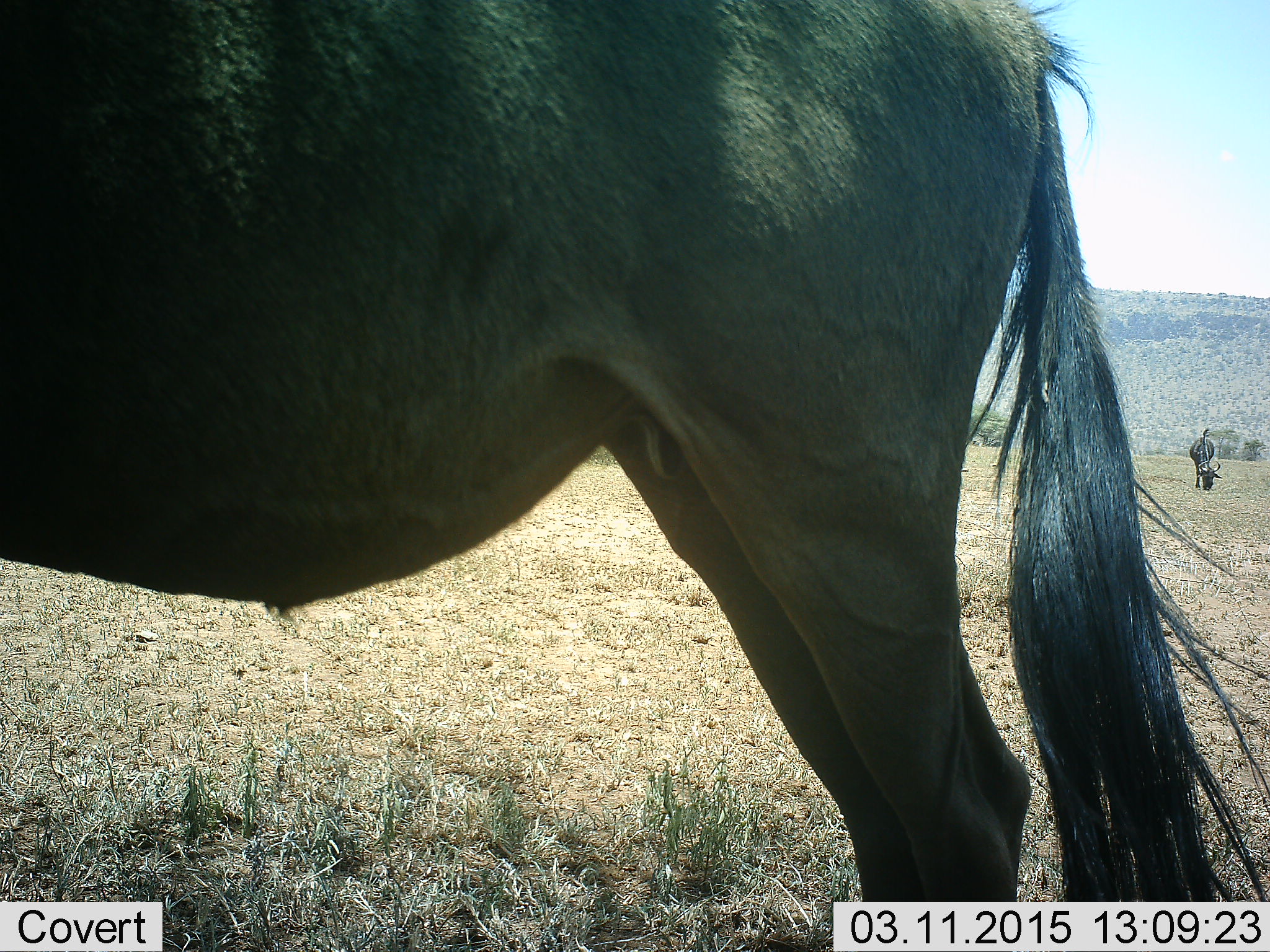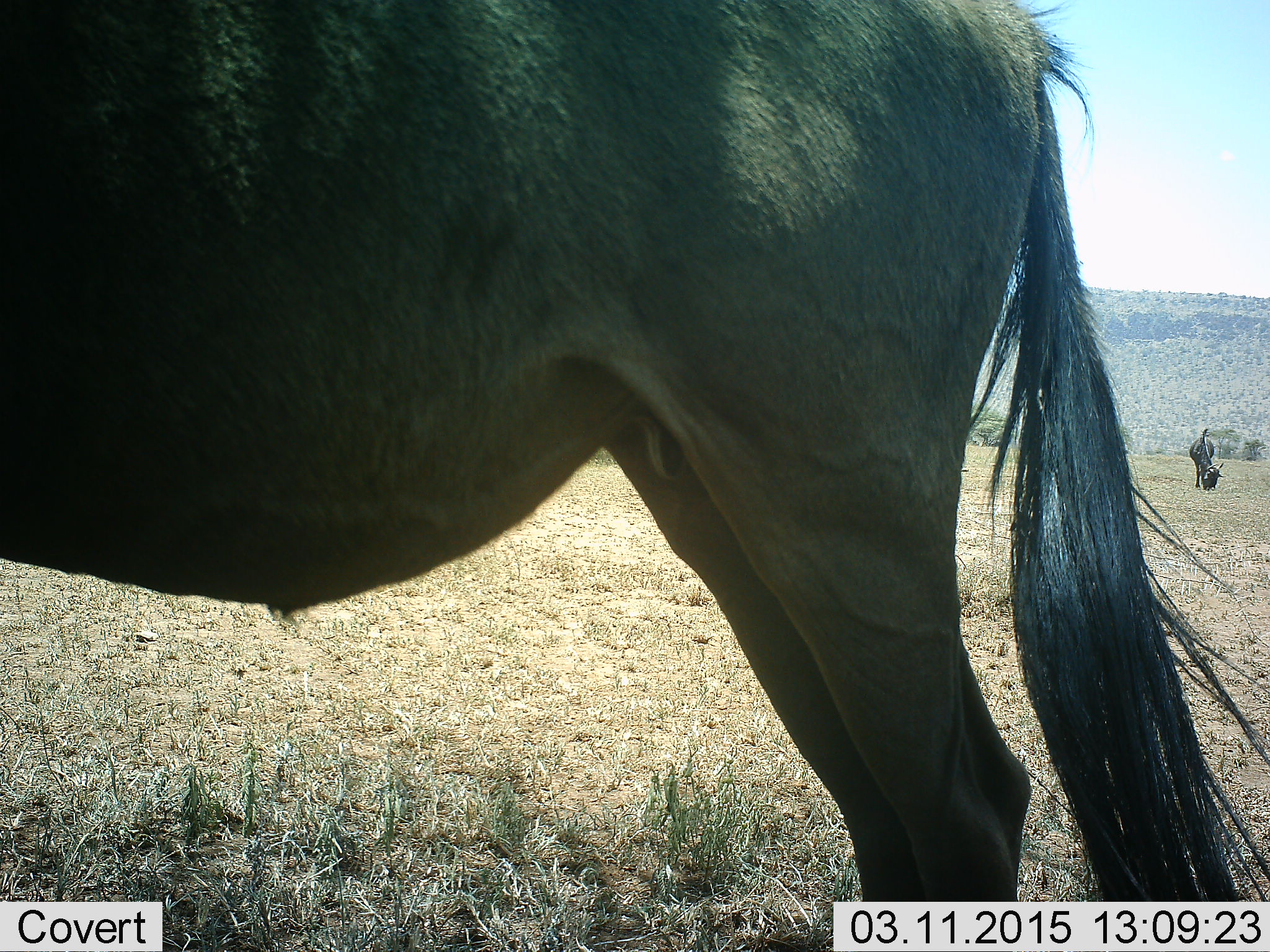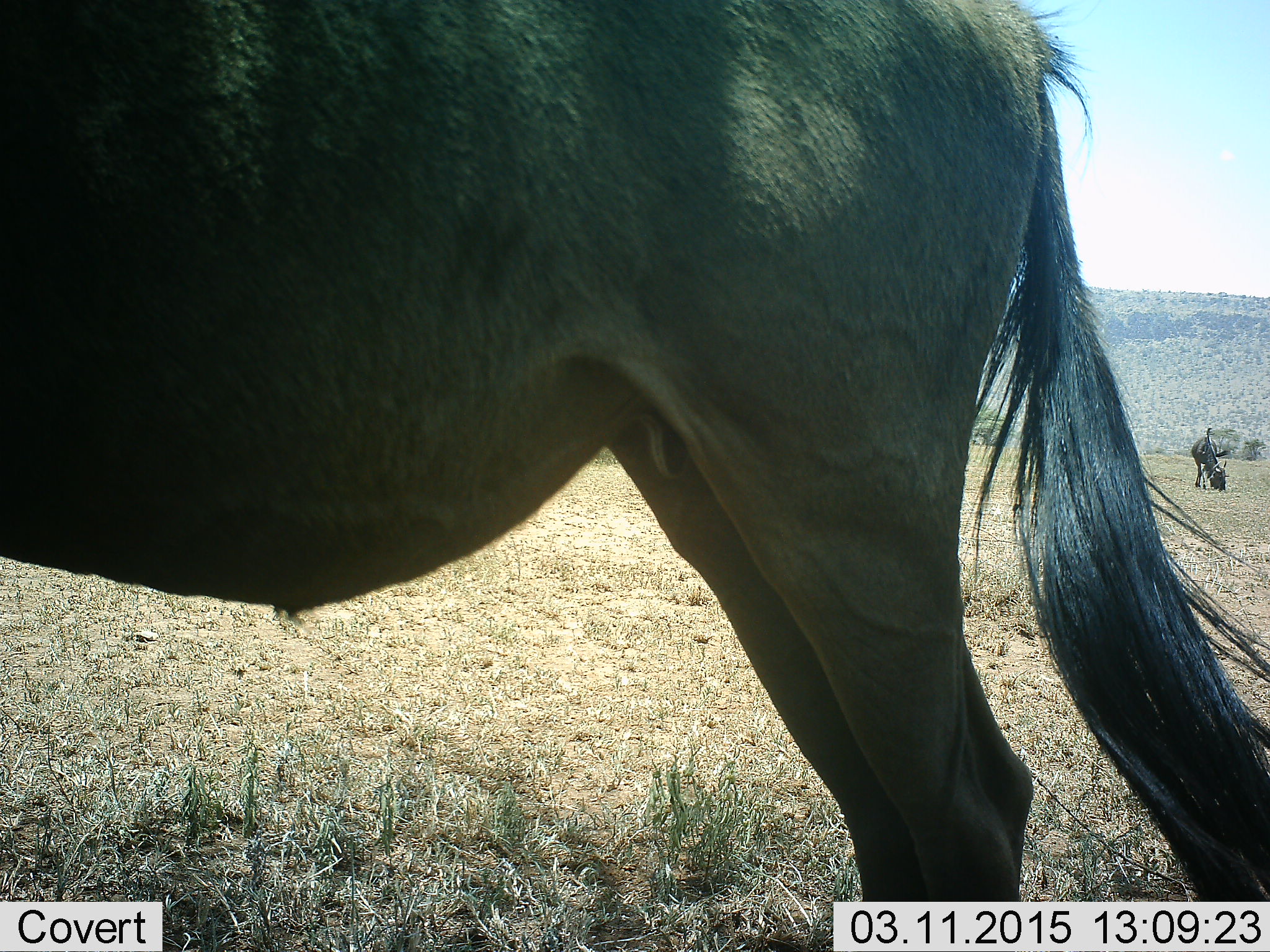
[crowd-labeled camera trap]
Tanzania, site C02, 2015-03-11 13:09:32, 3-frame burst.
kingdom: Animalia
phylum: Chordata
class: Mammalia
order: Artiodactyla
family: Bovidae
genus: Connochaetes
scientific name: Connochaetes taurinus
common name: blue wildebeest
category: wildebeest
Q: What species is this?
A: Wildebeest (blue wildebeest) (Connochaetes taurinus).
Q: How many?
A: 2.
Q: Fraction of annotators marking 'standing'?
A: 70%.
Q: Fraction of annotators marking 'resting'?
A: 0%.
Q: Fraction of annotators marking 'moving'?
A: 20%.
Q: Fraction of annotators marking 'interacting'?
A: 0%.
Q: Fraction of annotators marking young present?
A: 0%.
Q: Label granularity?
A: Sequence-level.